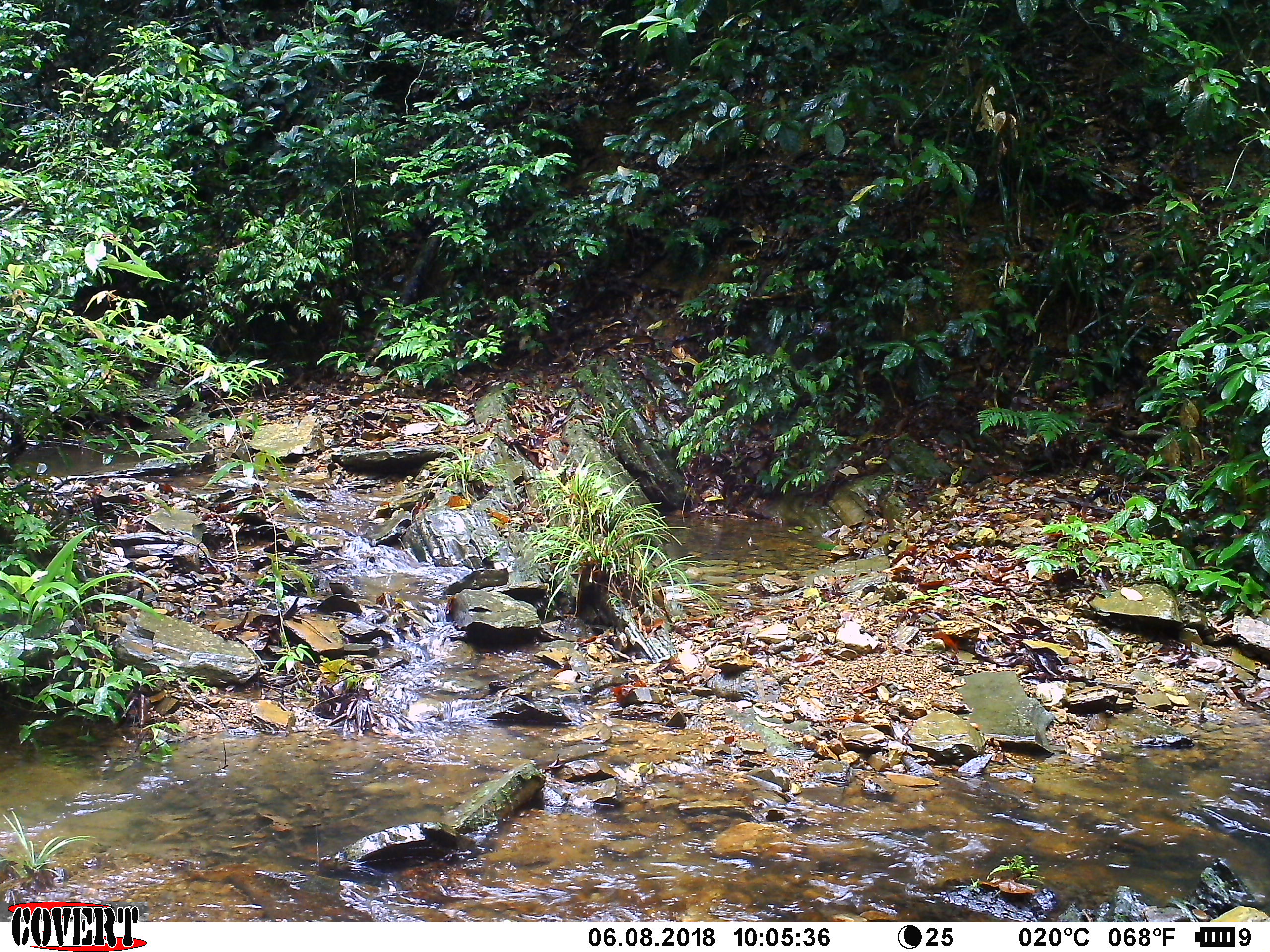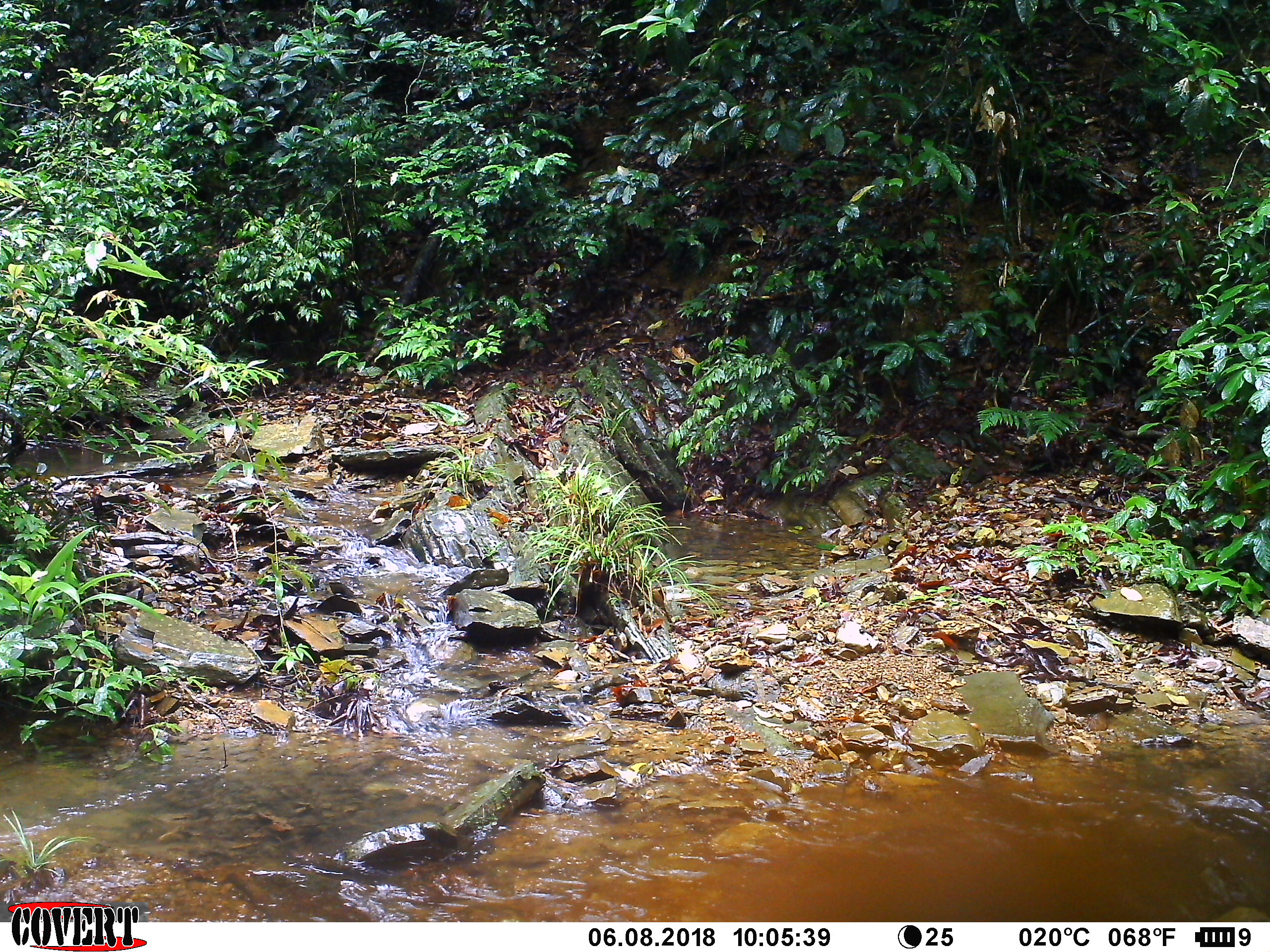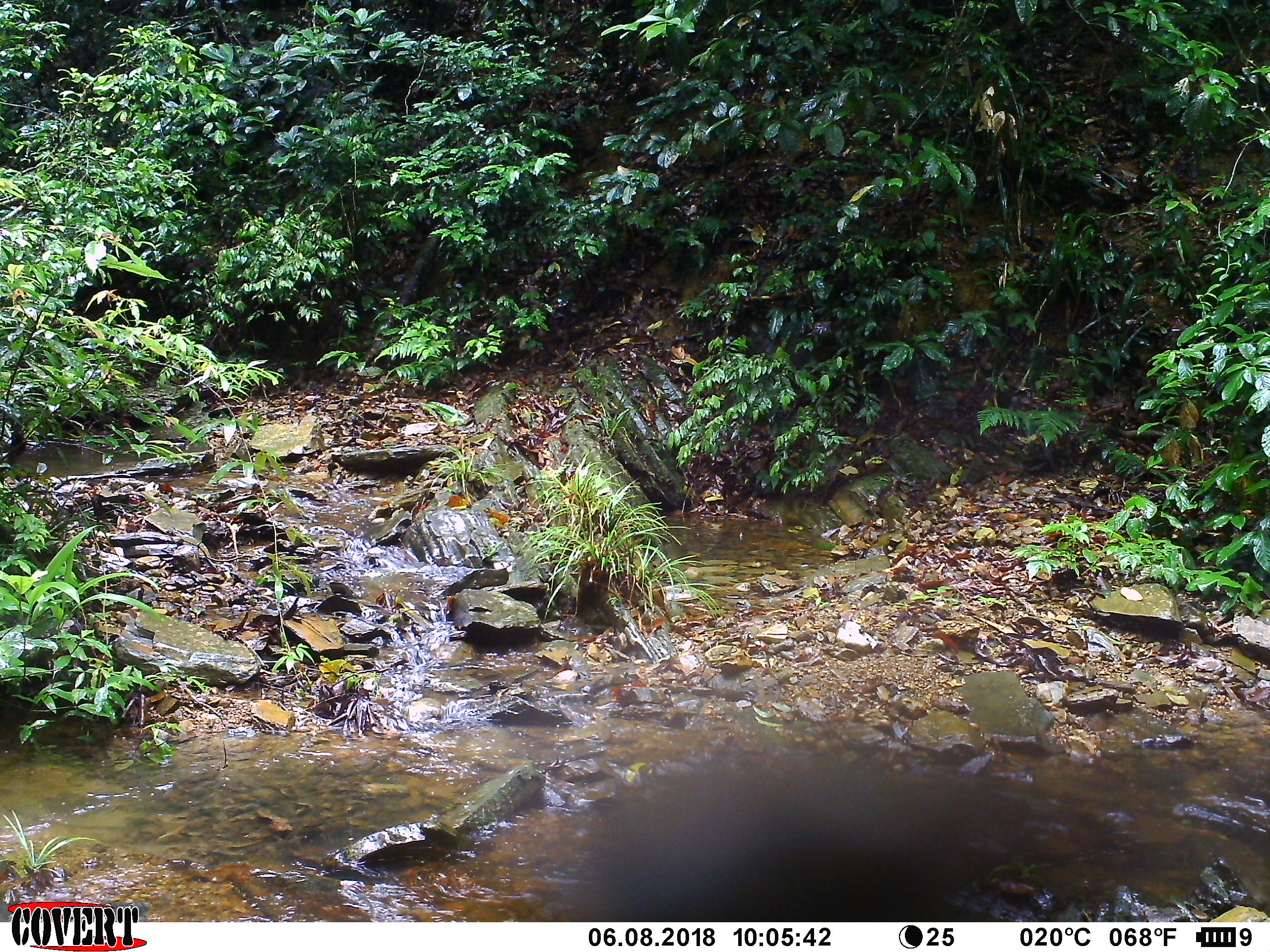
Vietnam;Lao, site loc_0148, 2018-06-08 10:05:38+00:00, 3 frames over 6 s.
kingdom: Animalia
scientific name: Animalia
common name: animal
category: unidentified animal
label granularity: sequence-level